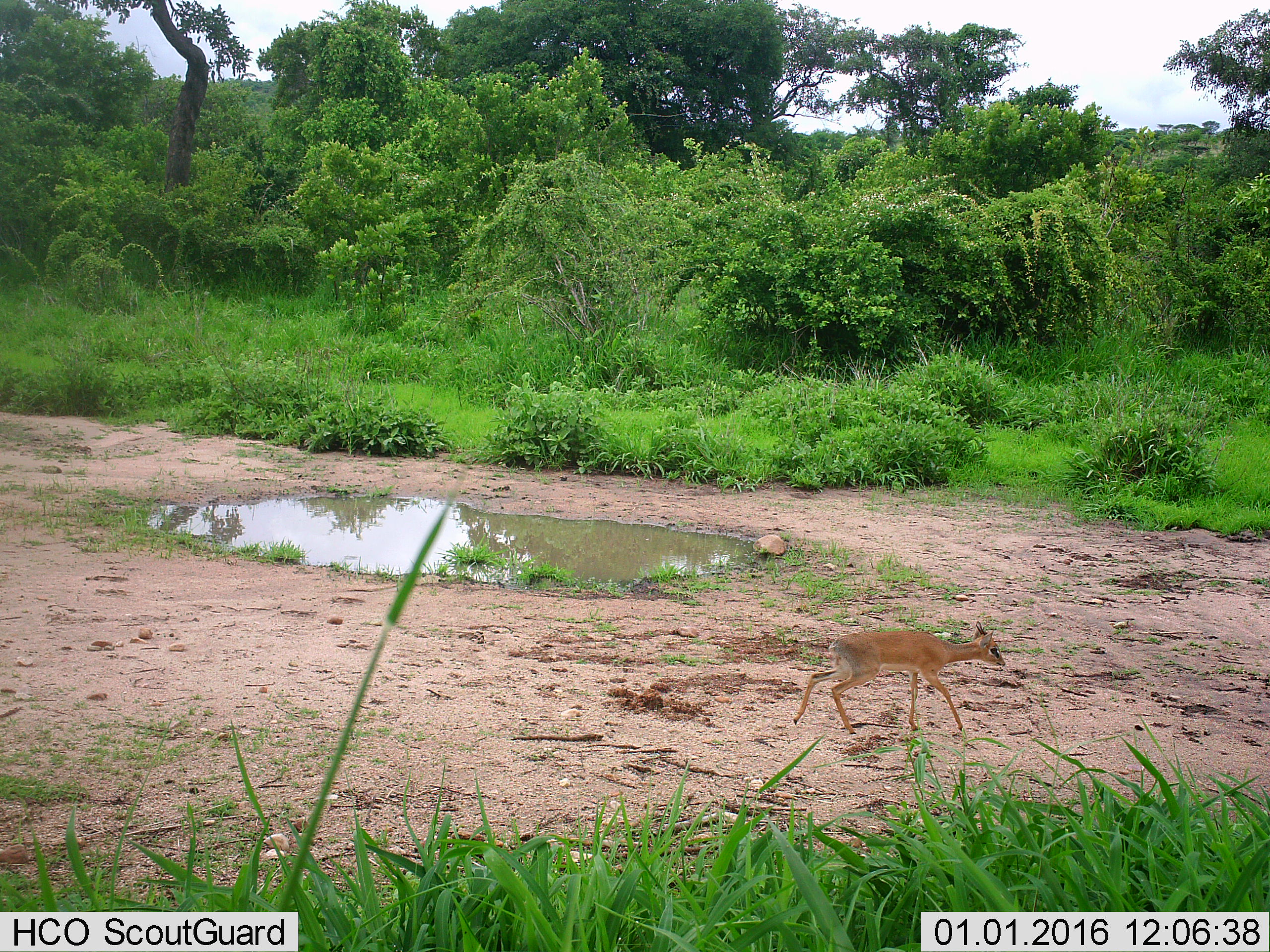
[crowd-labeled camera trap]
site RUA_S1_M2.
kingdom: Animalia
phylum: Chordata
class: Mammalia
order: Artiodactyla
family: Bovidae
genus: Madoqua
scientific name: Madoqua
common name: dik-dik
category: dikdik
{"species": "dikdik (dik-dik) (Madoqua)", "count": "1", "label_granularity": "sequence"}